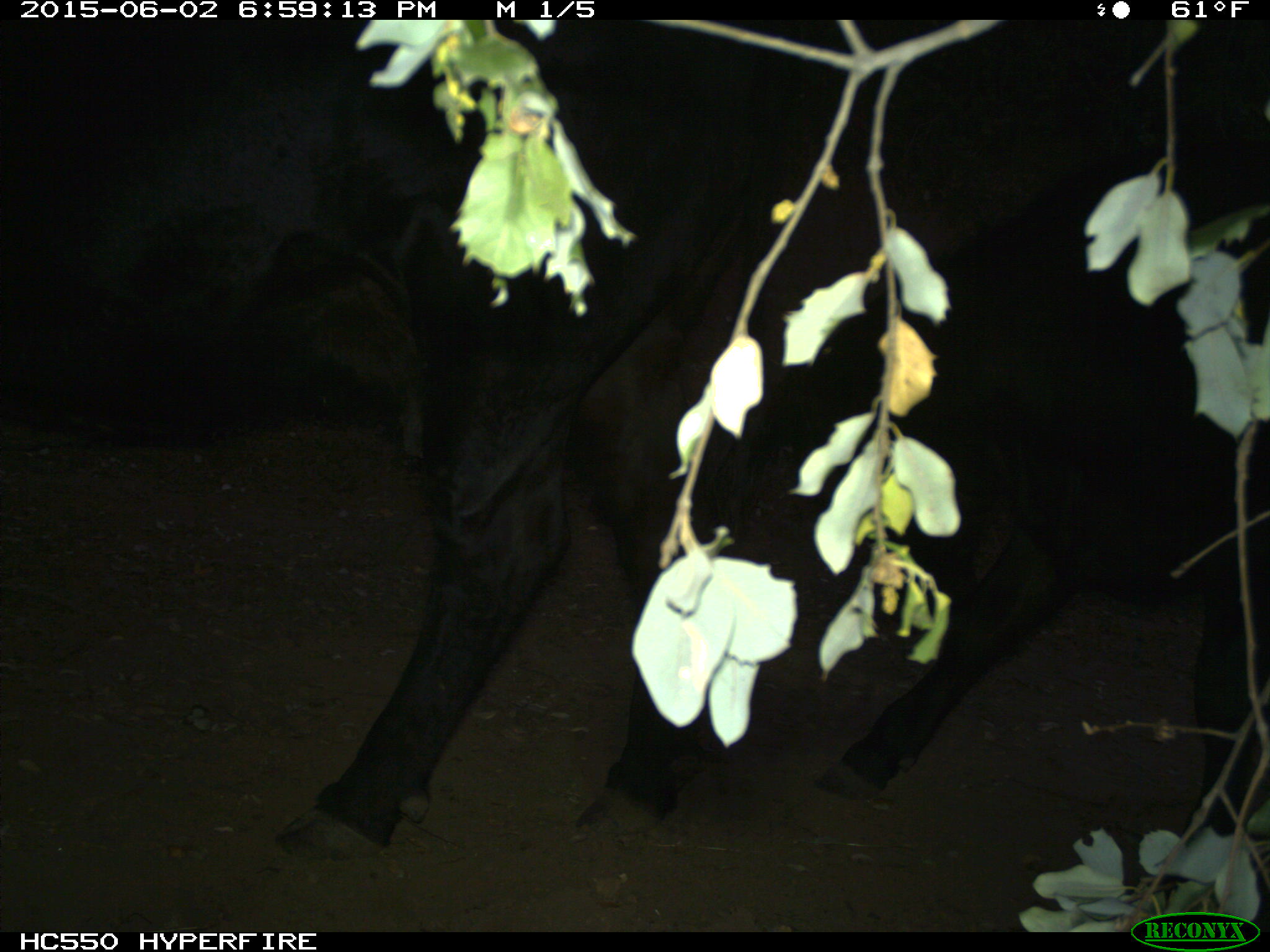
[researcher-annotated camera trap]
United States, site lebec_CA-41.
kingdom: Animalia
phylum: Chordata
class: Mammalia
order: Artiodactyla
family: Bovidae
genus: Bos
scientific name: Bos taurus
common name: domestic cow